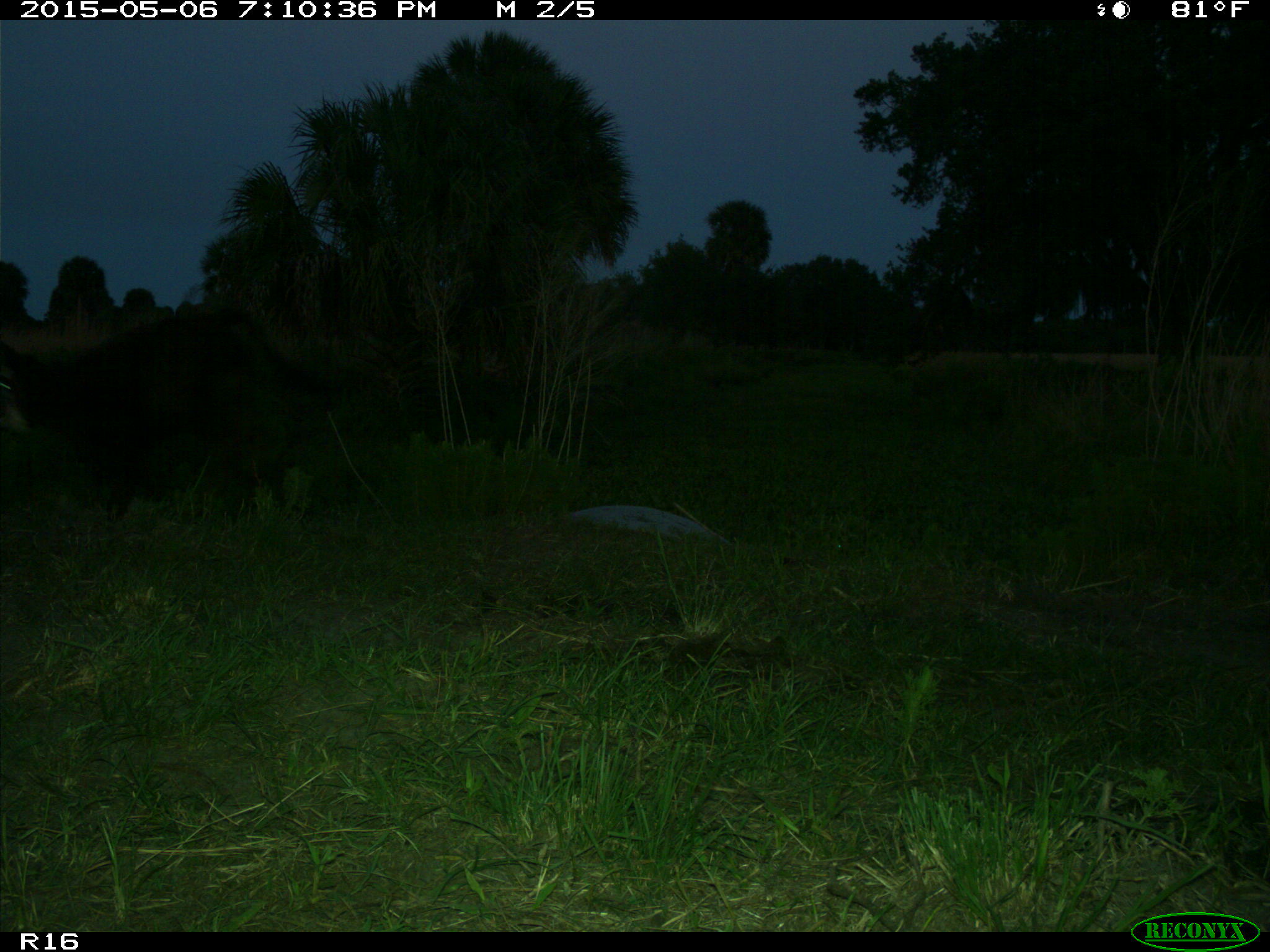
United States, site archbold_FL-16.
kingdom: Animalia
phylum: Chordata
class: Mammalia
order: Artiodactyla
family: Bovidae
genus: Bos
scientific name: Bos taurus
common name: domestic cow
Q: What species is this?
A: Bos taurus (domestic cow).